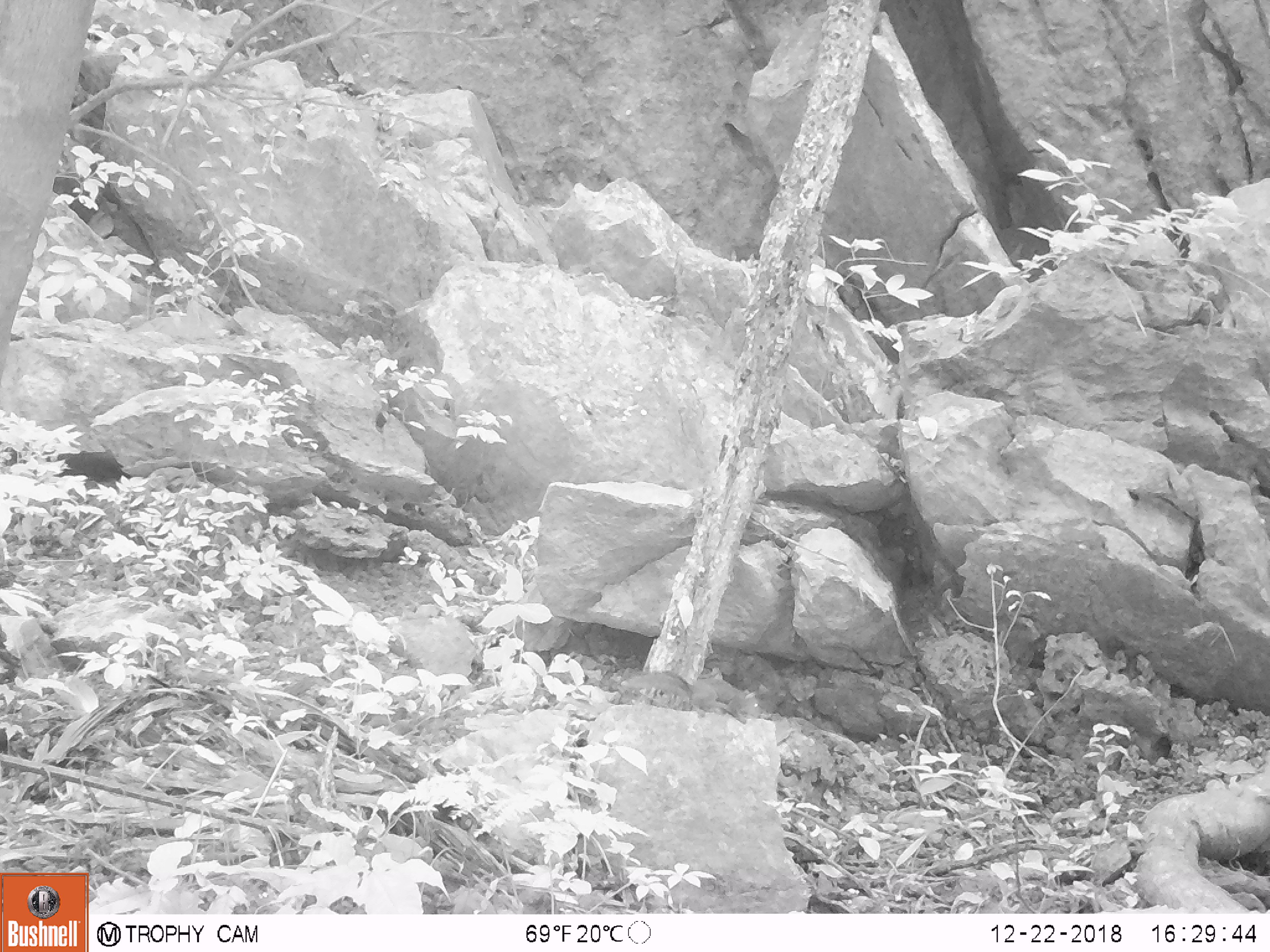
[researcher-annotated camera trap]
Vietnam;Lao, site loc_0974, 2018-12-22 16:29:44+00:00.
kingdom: Animalia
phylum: Chordata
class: Mammalia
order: Rodentia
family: Sciuridae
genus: Dremomys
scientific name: Dremomys rufigenis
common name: red-cheeked squirrel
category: red cheeked squirrel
Red cheeked squirrel (red-cheeked squirrel) (Dremomys rufigenis). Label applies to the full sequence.